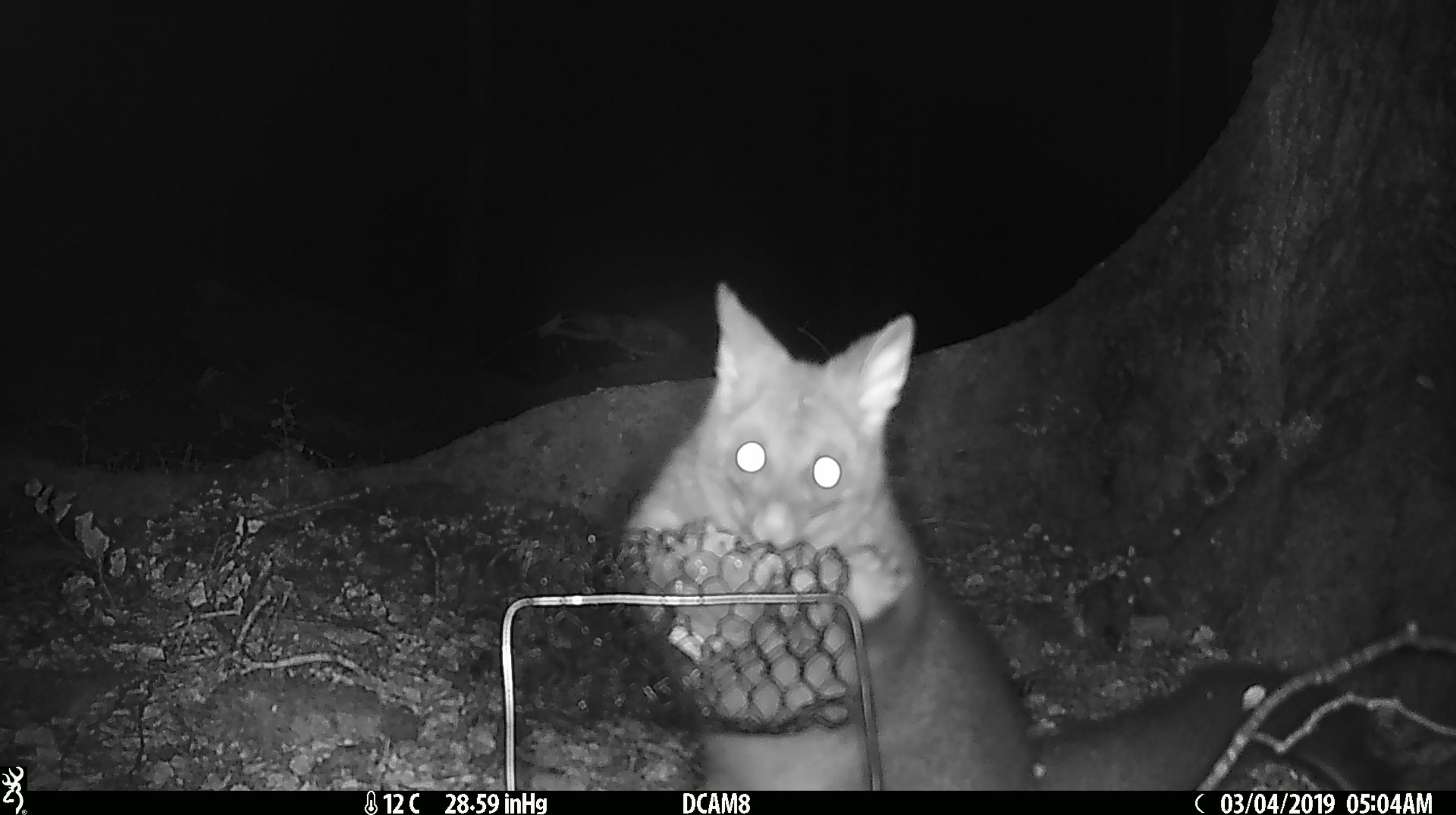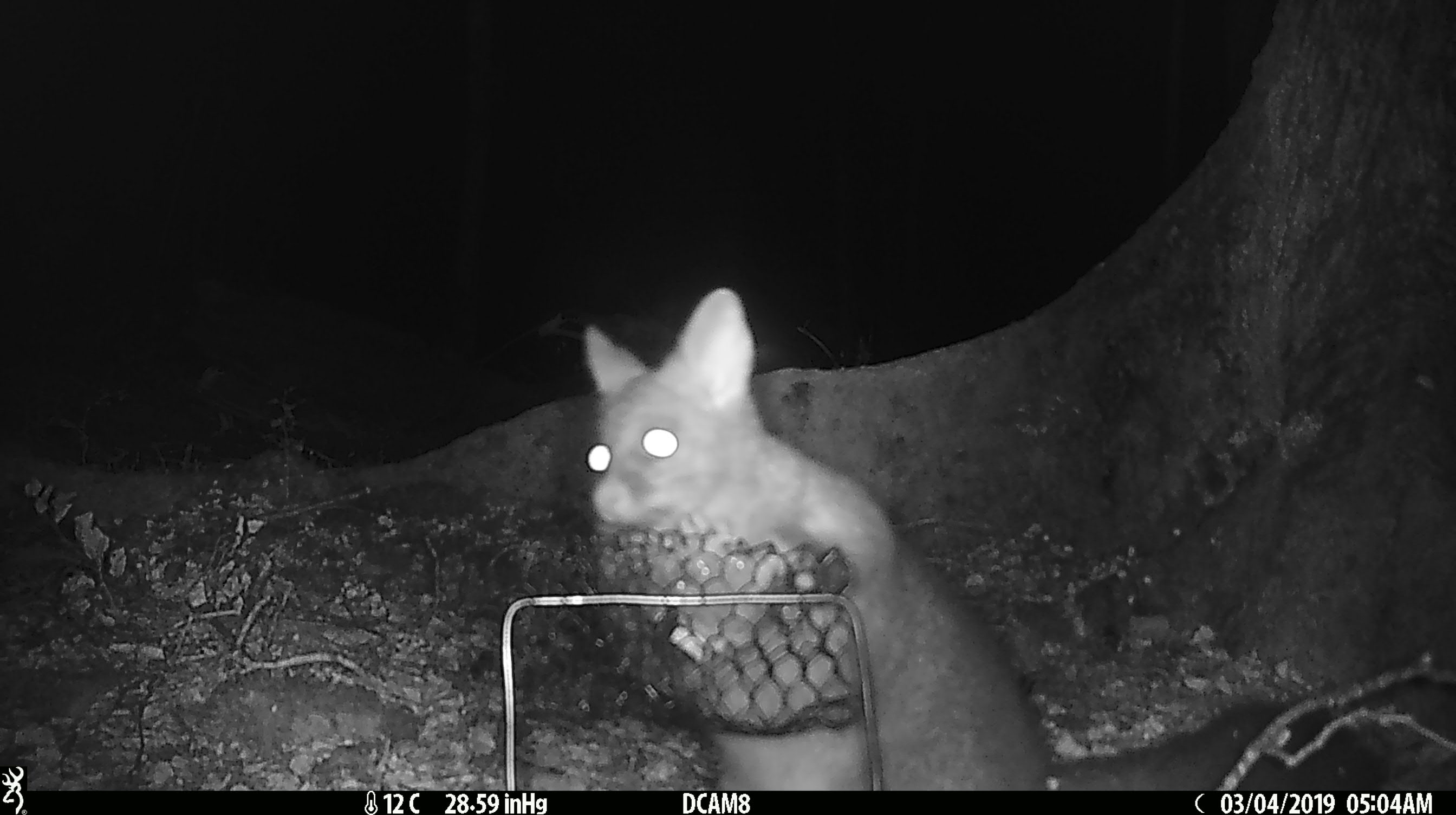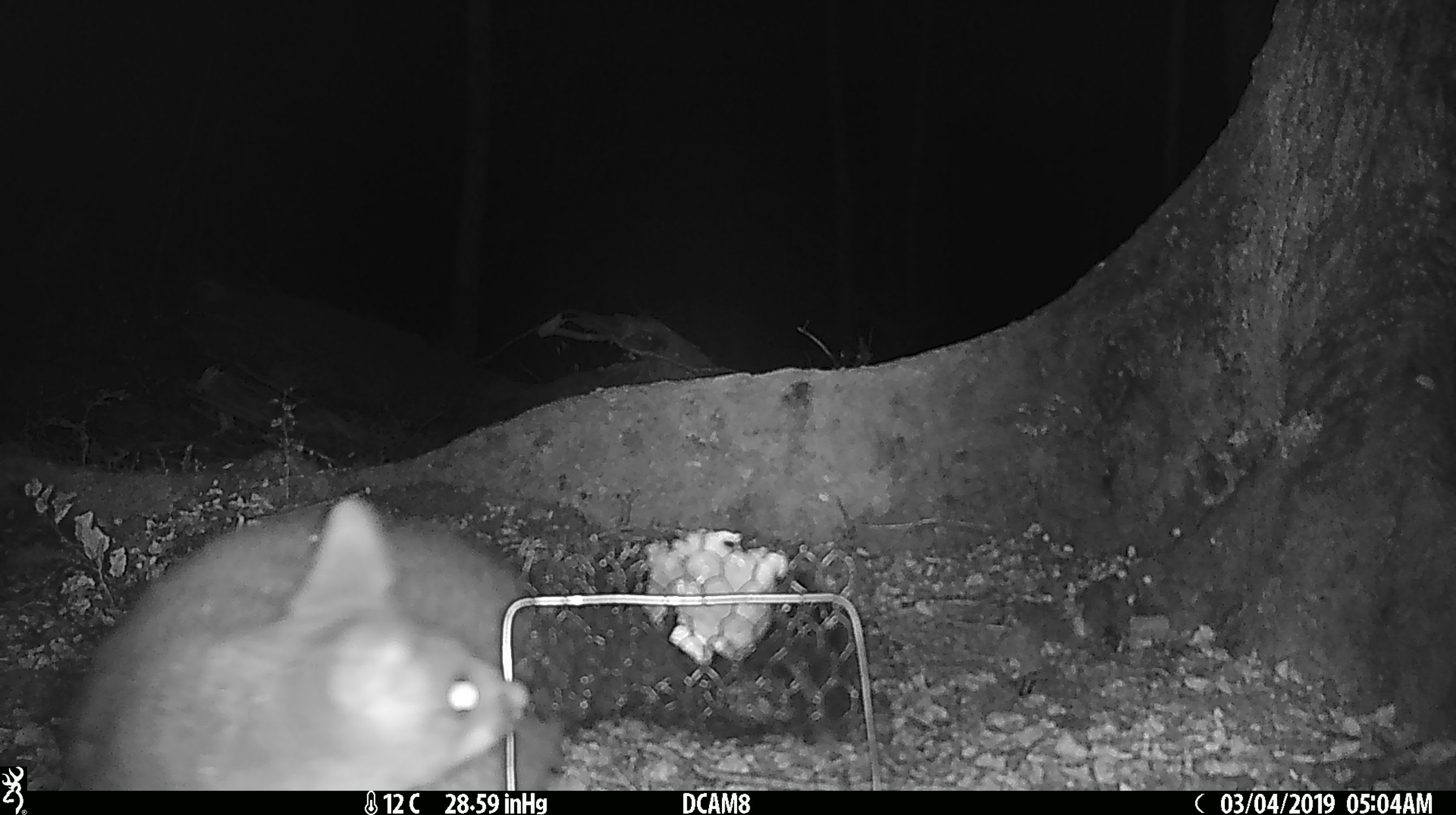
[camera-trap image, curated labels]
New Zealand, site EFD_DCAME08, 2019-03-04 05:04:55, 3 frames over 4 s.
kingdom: Animalia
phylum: Chordata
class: Mammalia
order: Diprotodontia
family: Phalangeridae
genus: Trichosurus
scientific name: Trichosurus vulpecula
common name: common brushtail possum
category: possum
Possum (common brushtail possum) (Trichosurus vulpecula).